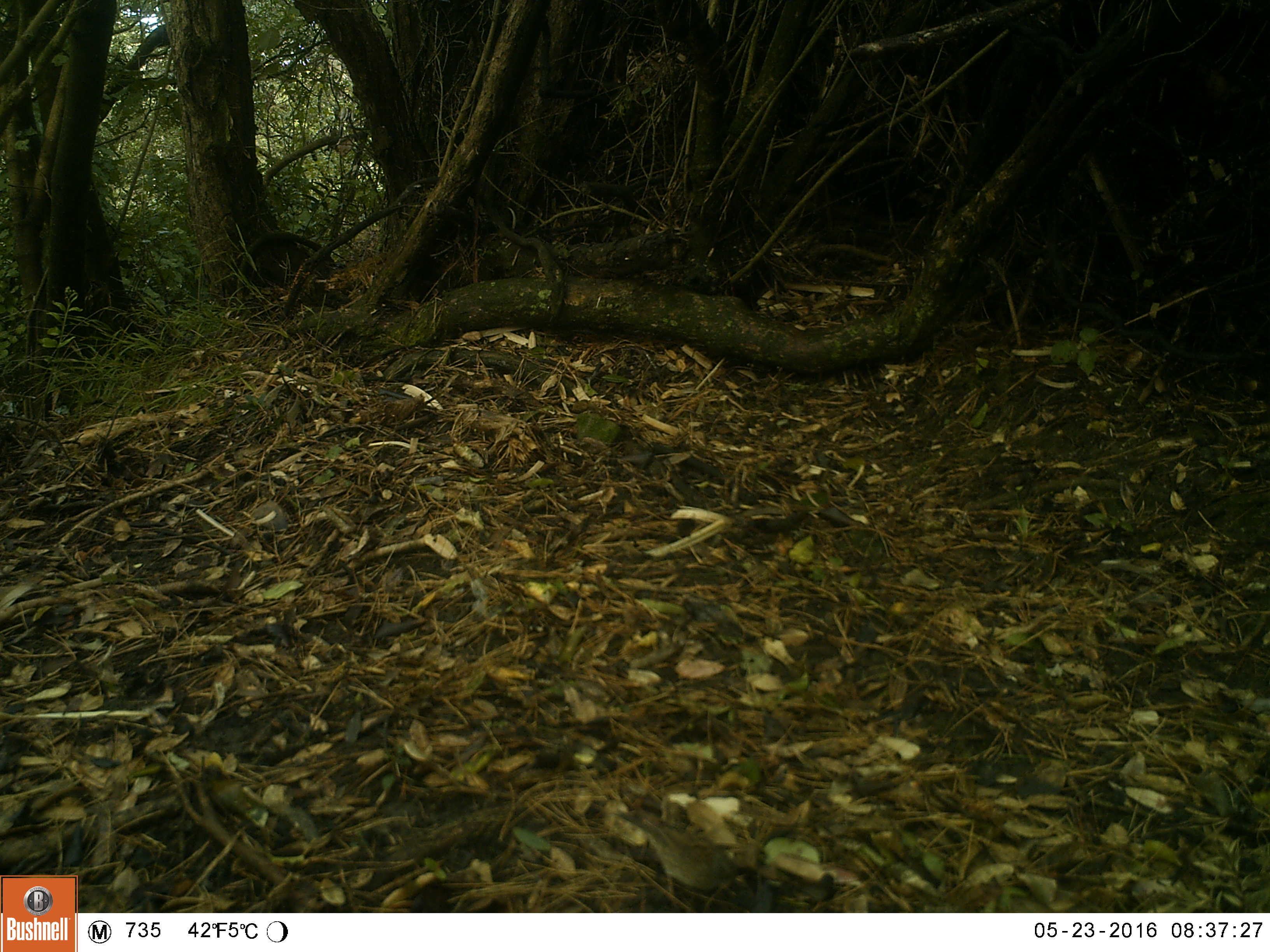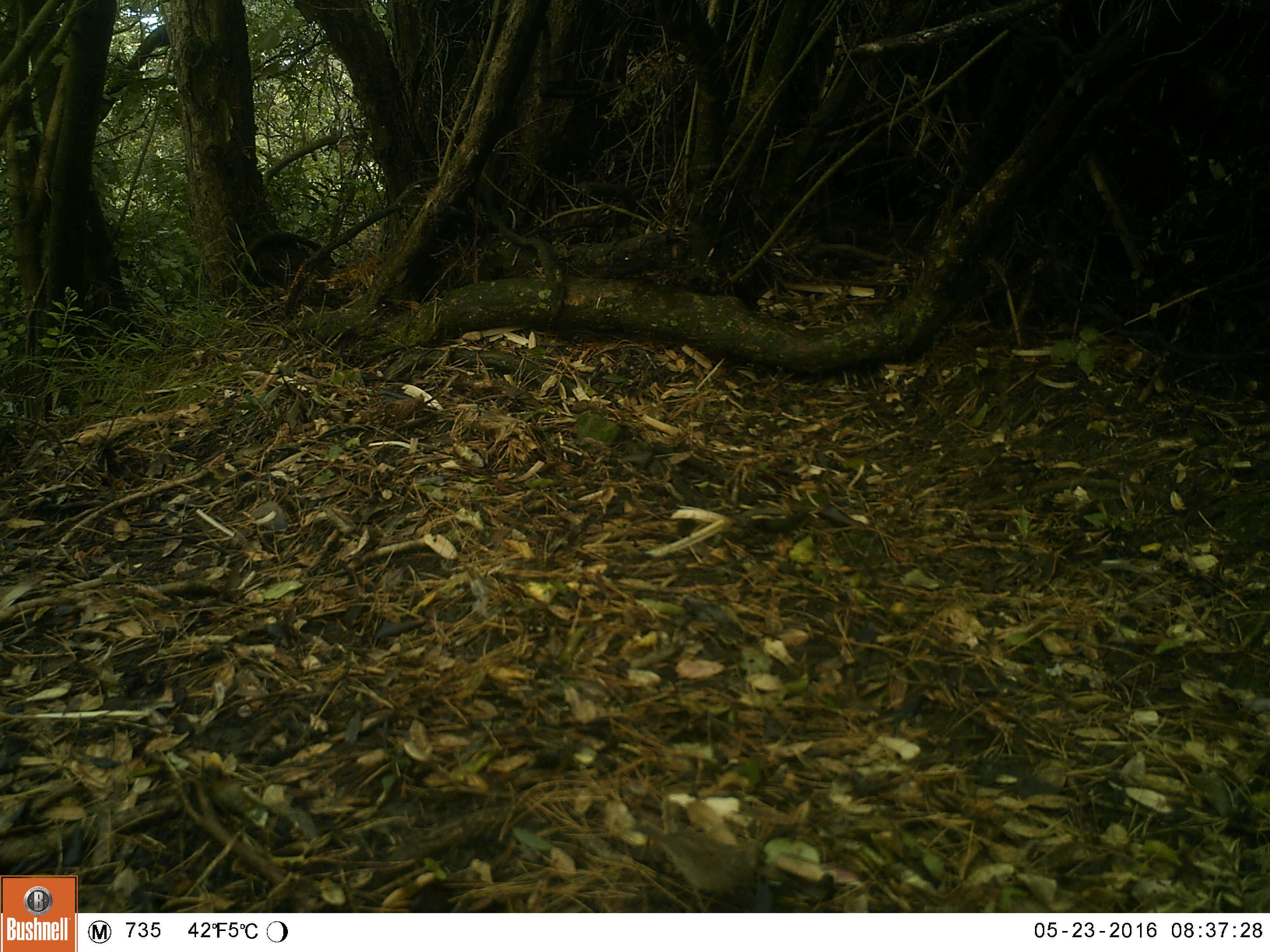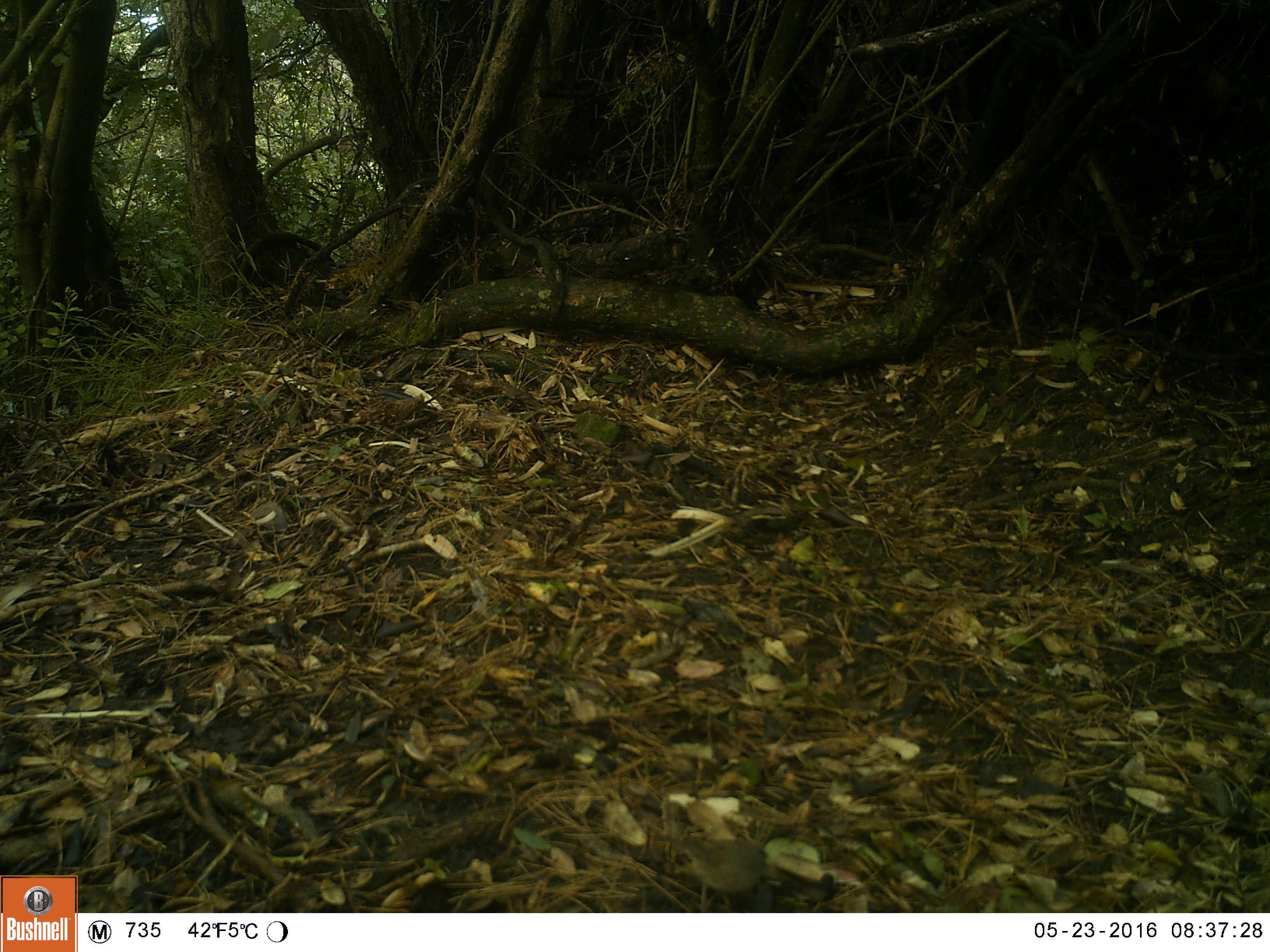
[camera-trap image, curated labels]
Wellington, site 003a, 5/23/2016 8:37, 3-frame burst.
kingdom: Animalia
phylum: Chordata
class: Aves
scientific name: Aves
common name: bird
Bird (Aves).